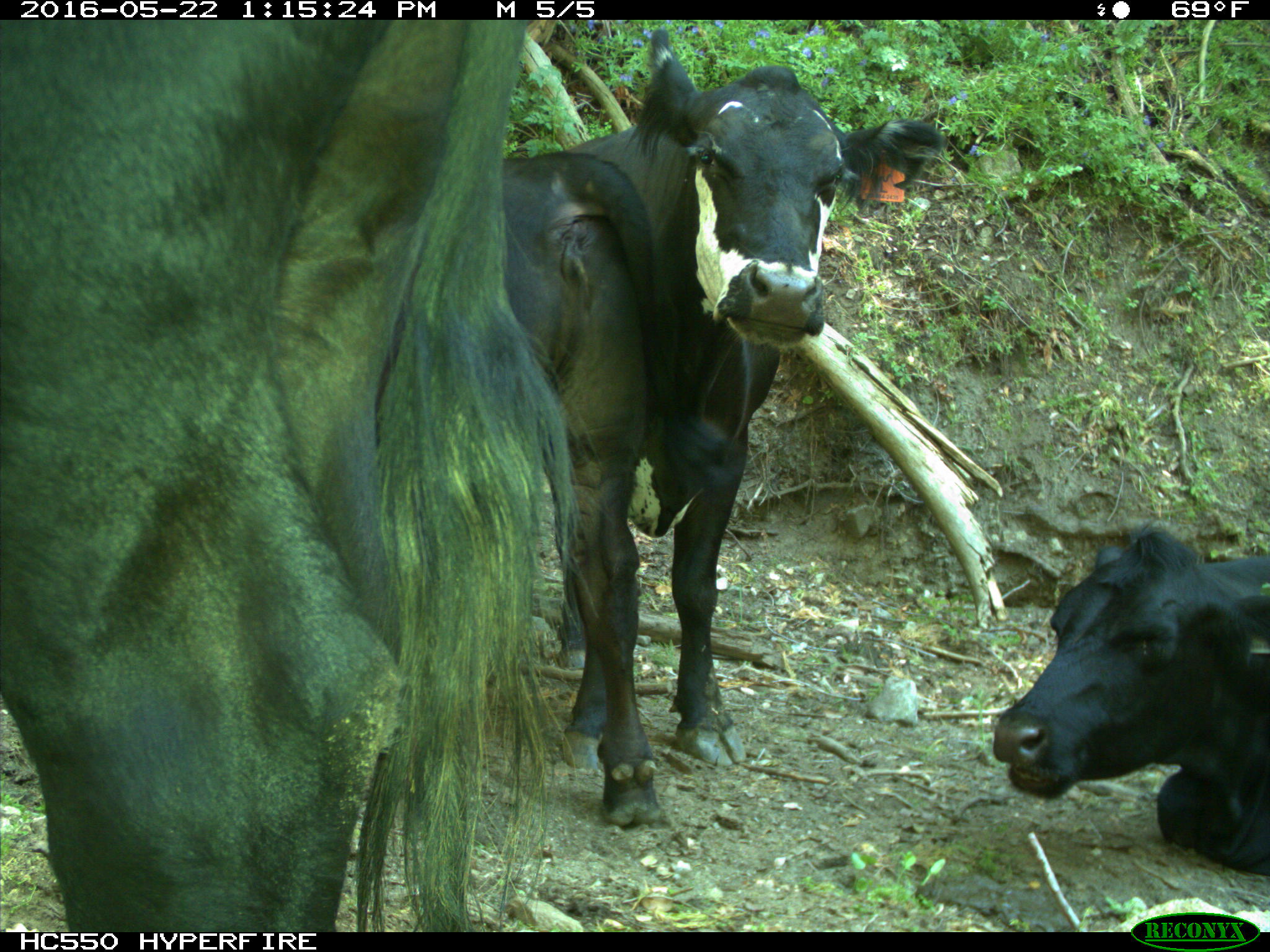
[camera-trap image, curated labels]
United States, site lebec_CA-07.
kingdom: Animalia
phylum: Chordata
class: Mammalia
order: Artiodactyla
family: Bovidae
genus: Bos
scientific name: Bos taurus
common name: domestic cow